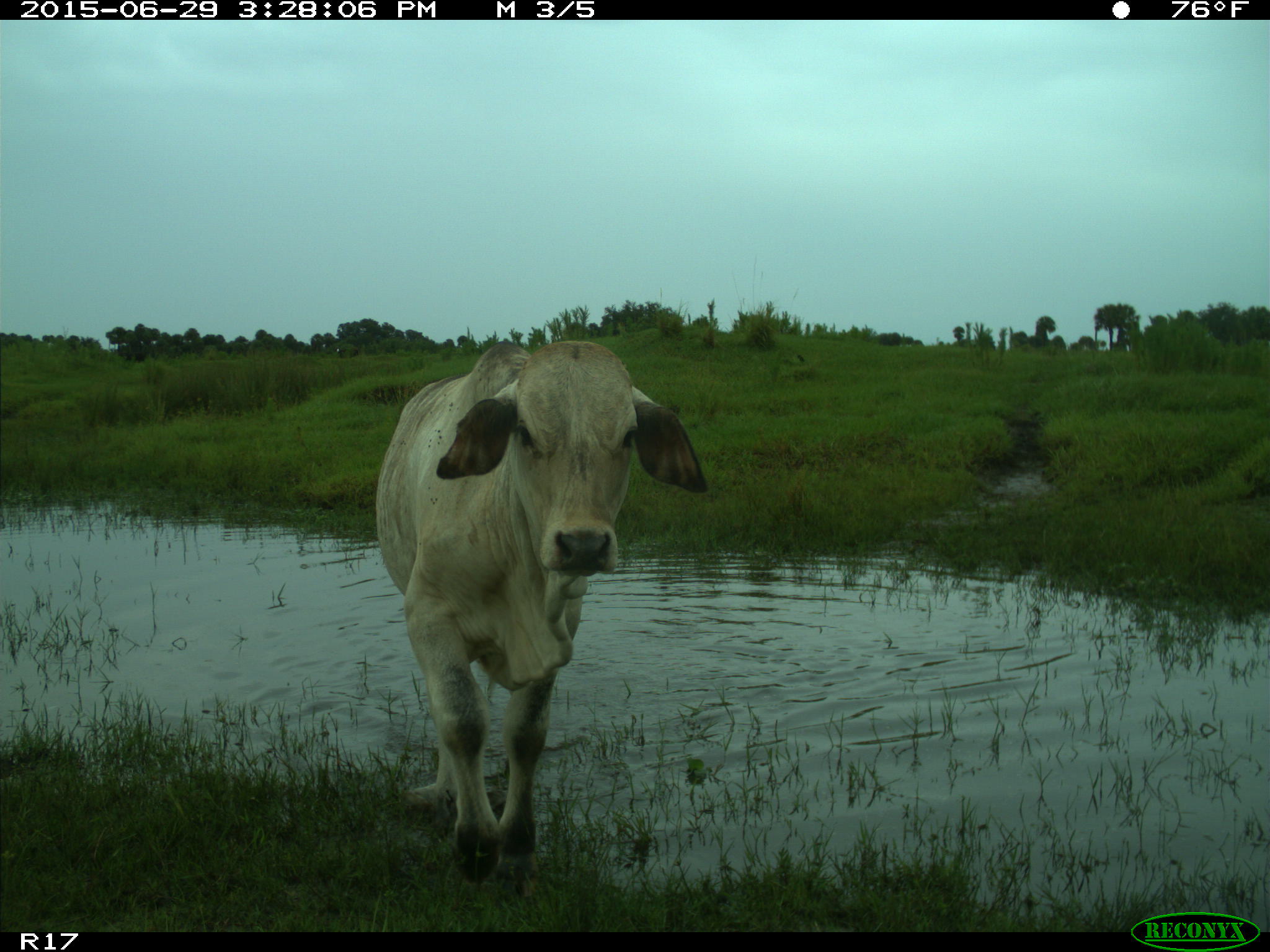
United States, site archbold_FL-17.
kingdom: Animalia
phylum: Chordata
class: Mammalia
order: Artiodactyla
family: Bovidae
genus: Bos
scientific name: Bos taurus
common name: domestic cow